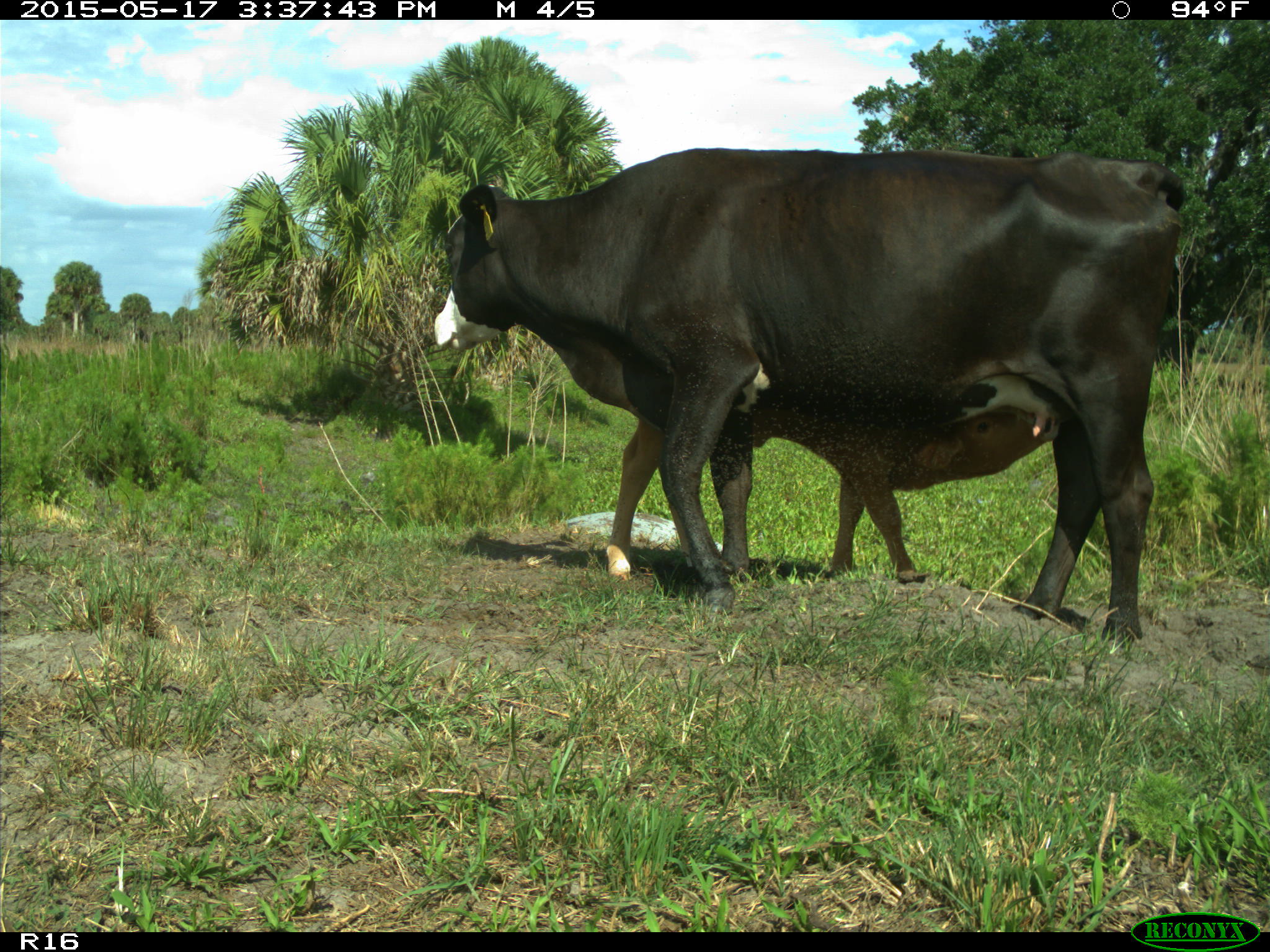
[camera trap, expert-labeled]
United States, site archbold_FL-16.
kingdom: Animalia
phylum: Chordata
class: Mammalia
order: Artiodactyla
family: Bovidae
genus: Bos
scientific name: Bos taurus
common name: domestic cow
Bos taurus (domestic cow).